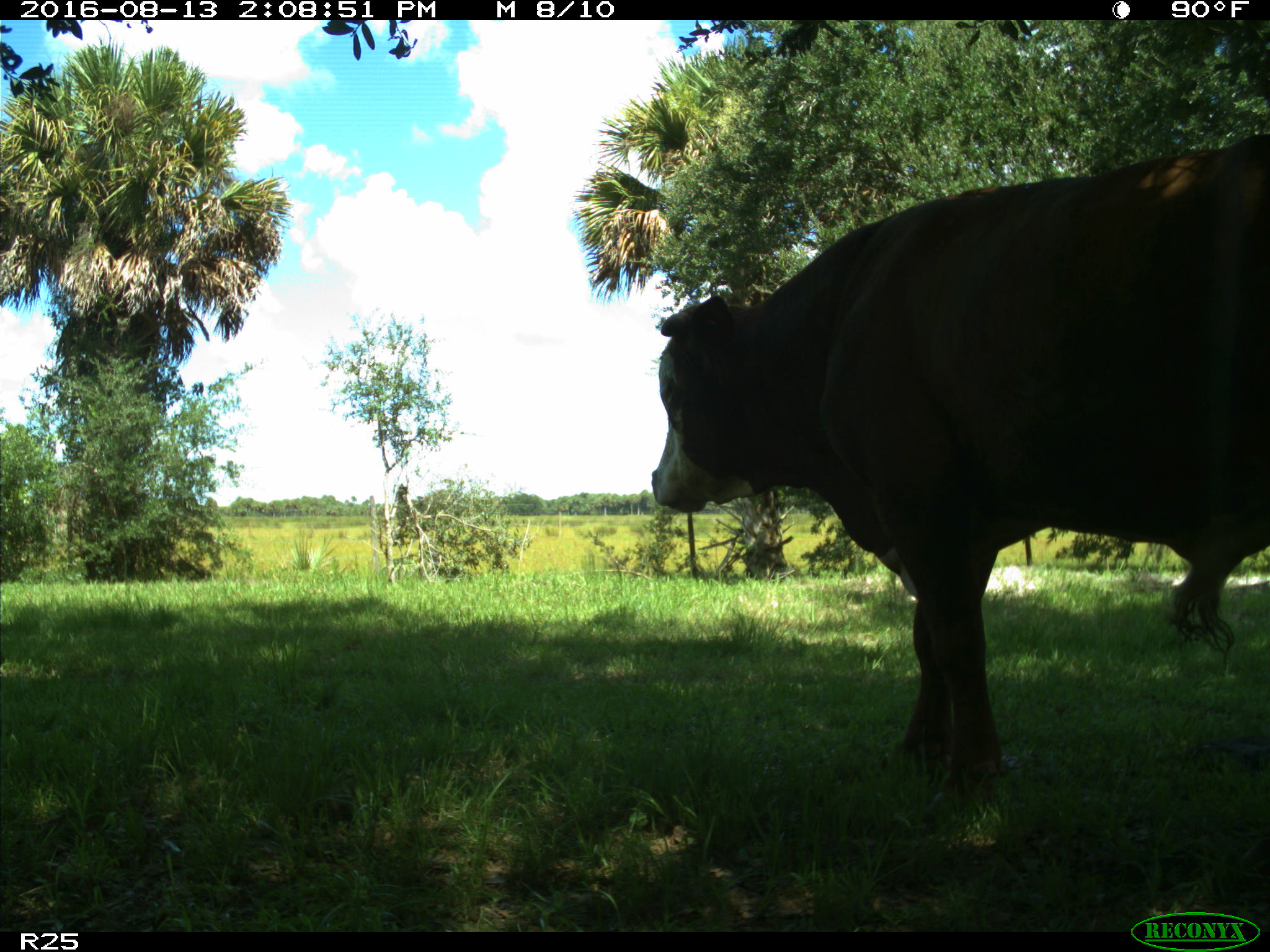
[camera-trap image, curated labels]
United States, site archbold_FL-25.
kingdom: Animalia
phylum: Chordata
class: Mammalia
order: Artiodactyla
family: Bovidae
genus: Bos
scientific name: Bos taurus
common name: domestic cow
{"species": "Bos taurus (domestic cow)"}